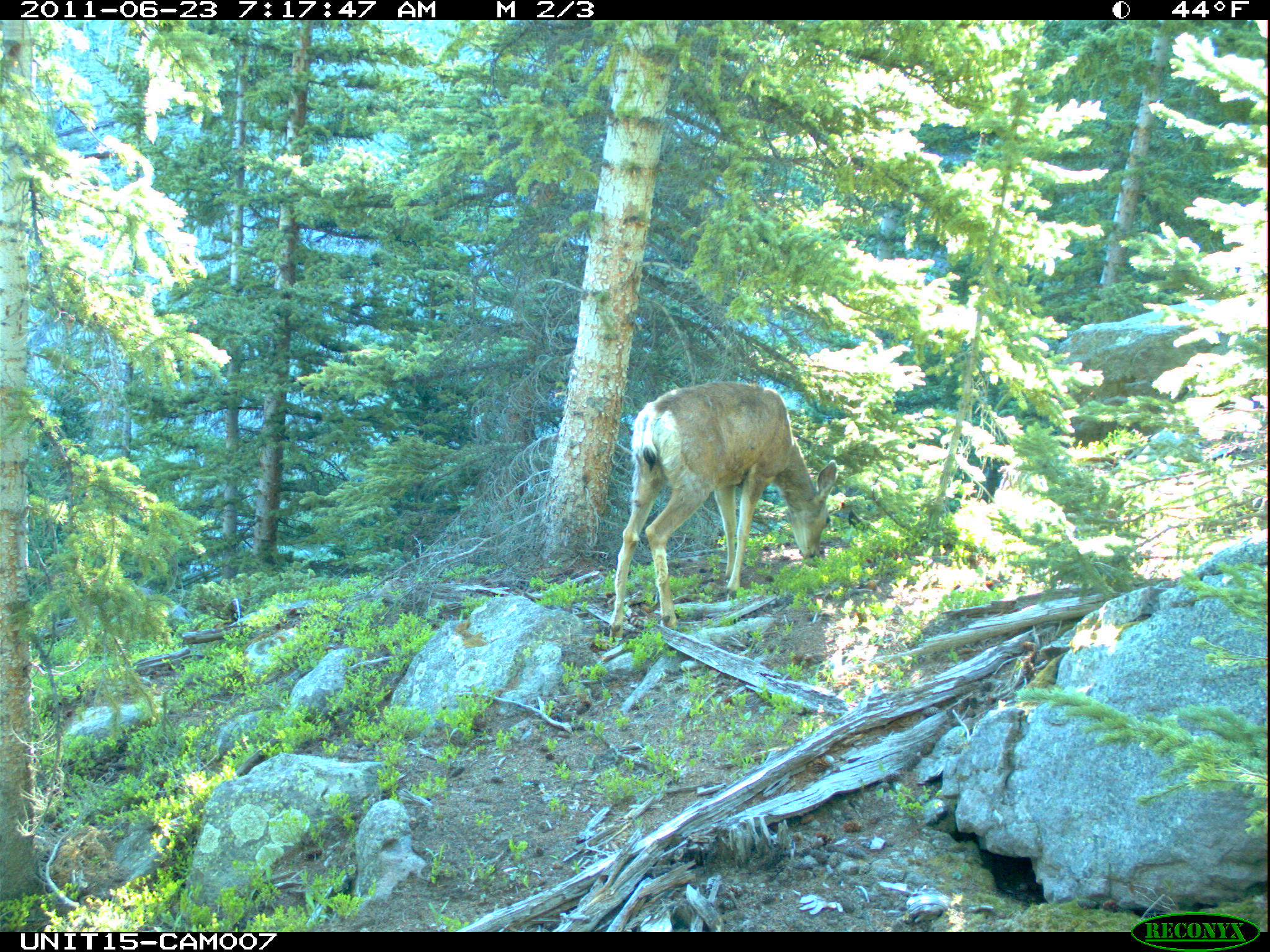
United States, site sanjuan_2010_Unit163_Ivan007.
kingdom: Animalia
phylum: Chordata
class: Mammalia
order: Artiodactyla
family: Cervidae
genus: Odocoileus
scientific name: Odocoileus hemionus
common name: mule deer